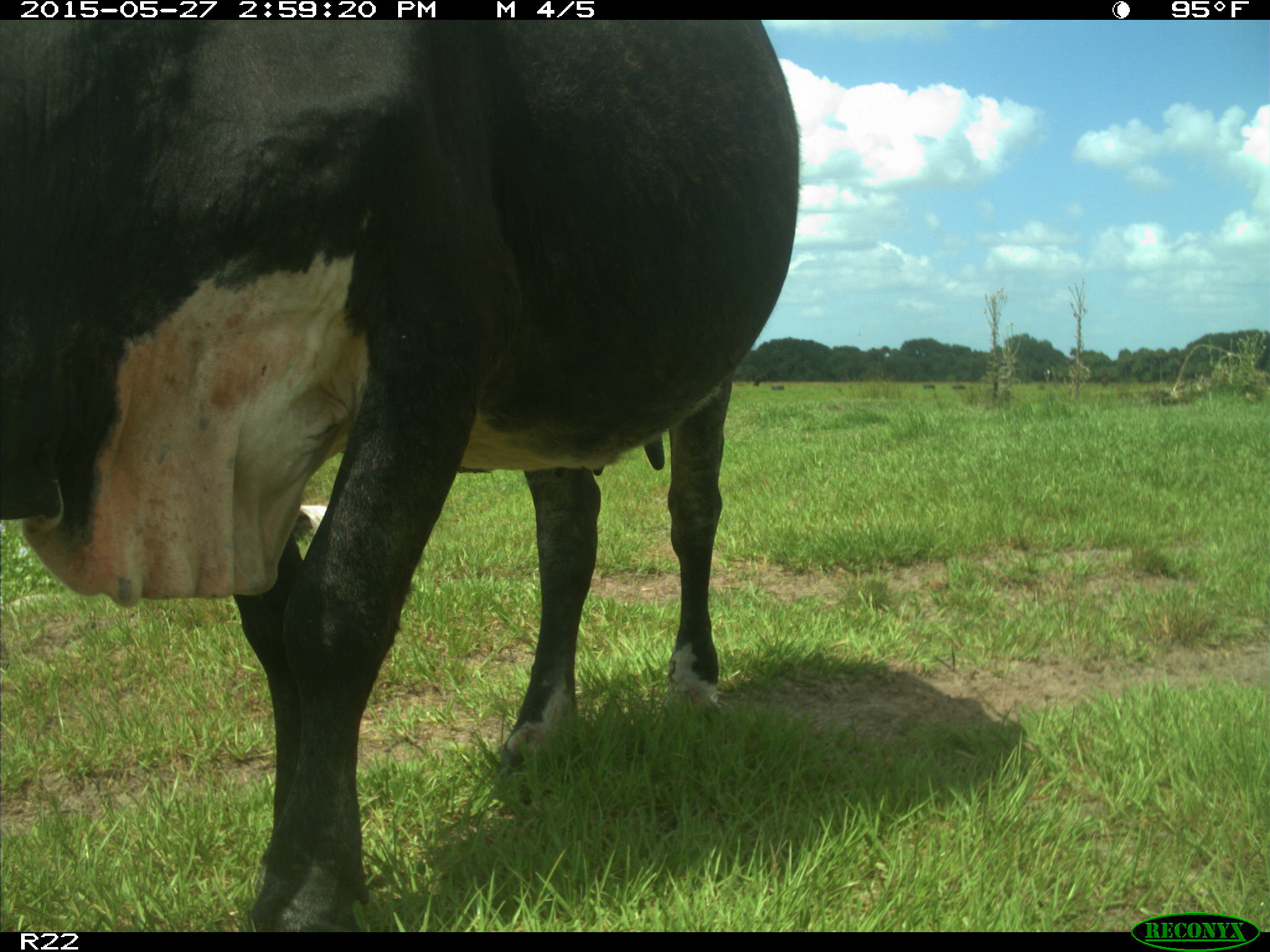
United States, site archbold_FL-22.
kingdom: Animalia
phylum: Chordata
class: Mammalia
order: Artiodactyla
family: Bovidae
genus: Bos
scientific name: Bos taurus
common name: domestic cow